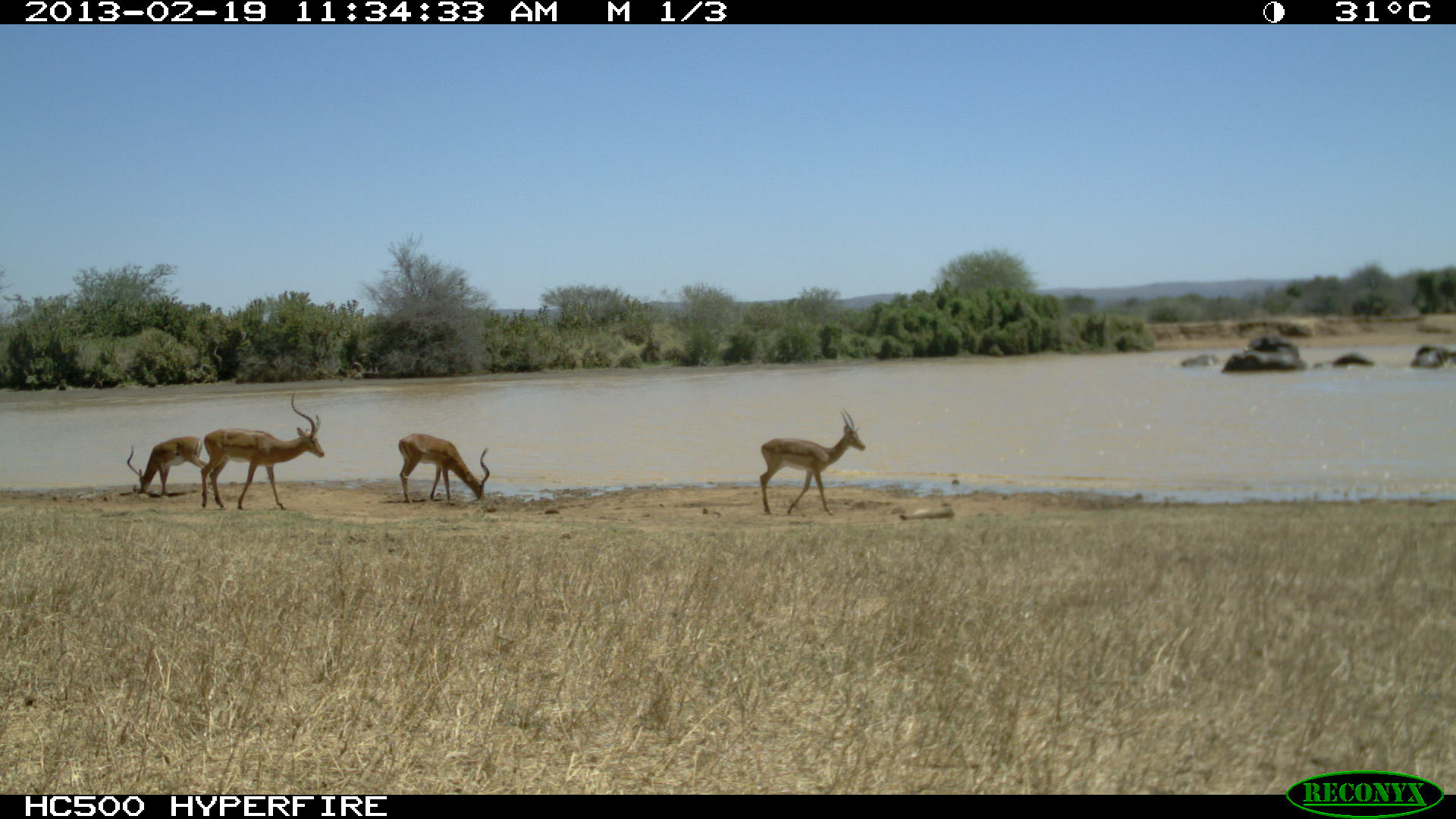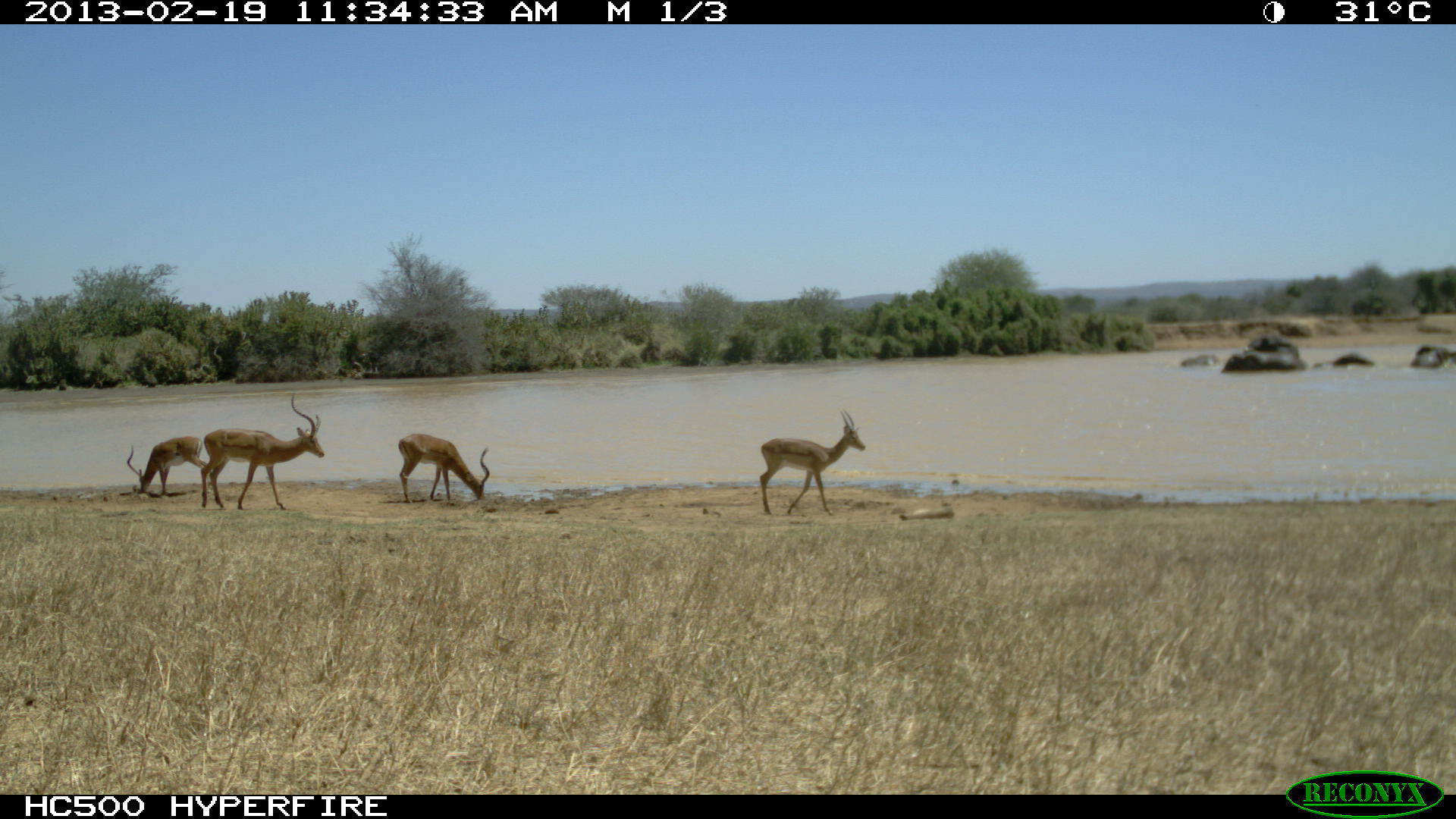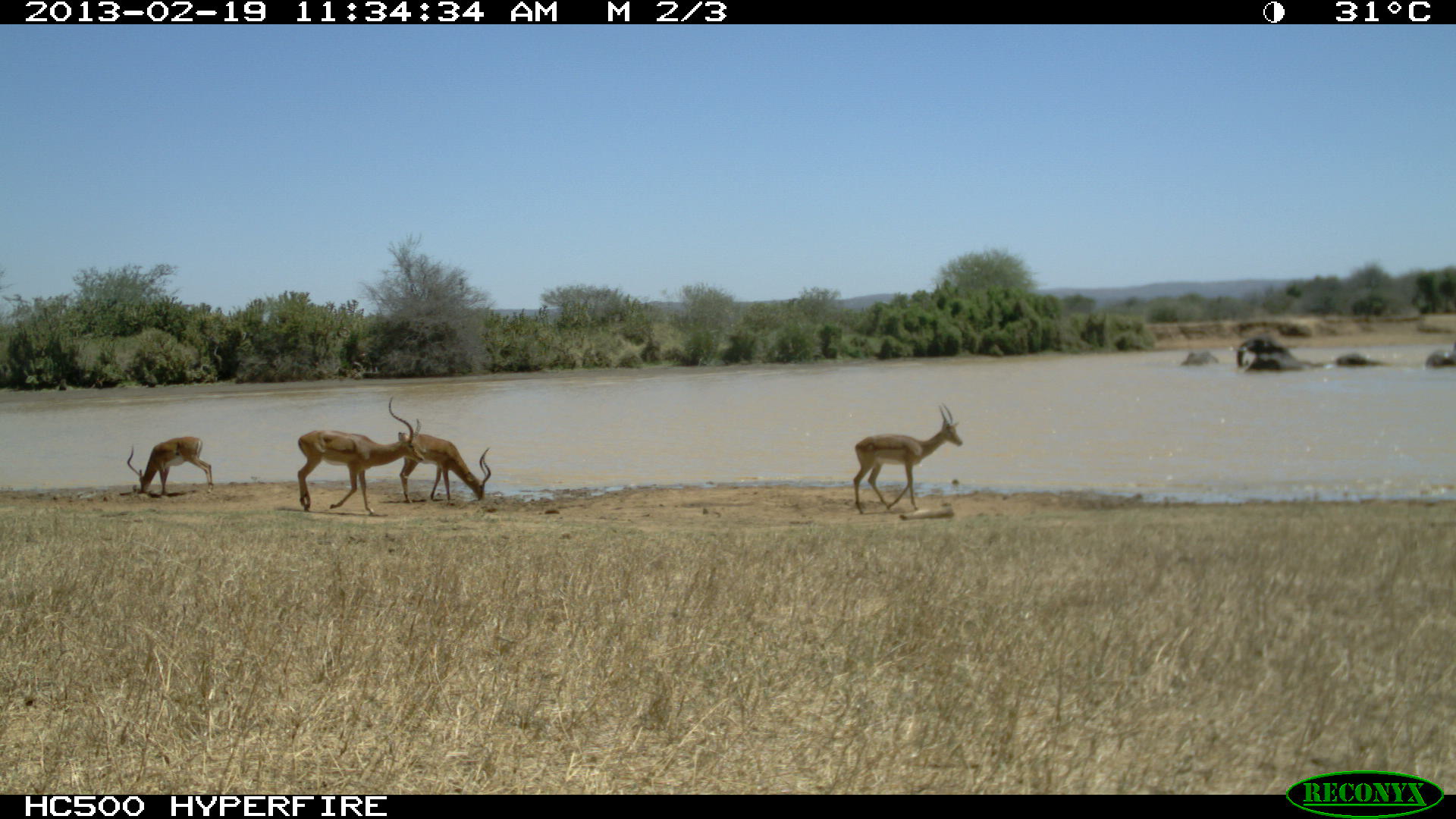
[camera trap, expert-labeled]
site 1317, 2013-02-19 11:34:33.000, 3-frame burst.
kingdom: Animalia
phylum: Chordata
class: Mammalia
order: Proboscidea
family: Elephantidae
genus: Loxodonta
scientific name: Loxodonta africana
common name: african bush elephant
Loxodonta africana (african bush elephant), count 7.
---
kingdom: Animalia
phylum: Chordata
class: Mammalia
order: Artiodactyla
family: Bovidae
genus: Aepyceros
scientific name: Aepyceros melampus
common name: impala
Aepyceros melampus (impala), count 4.